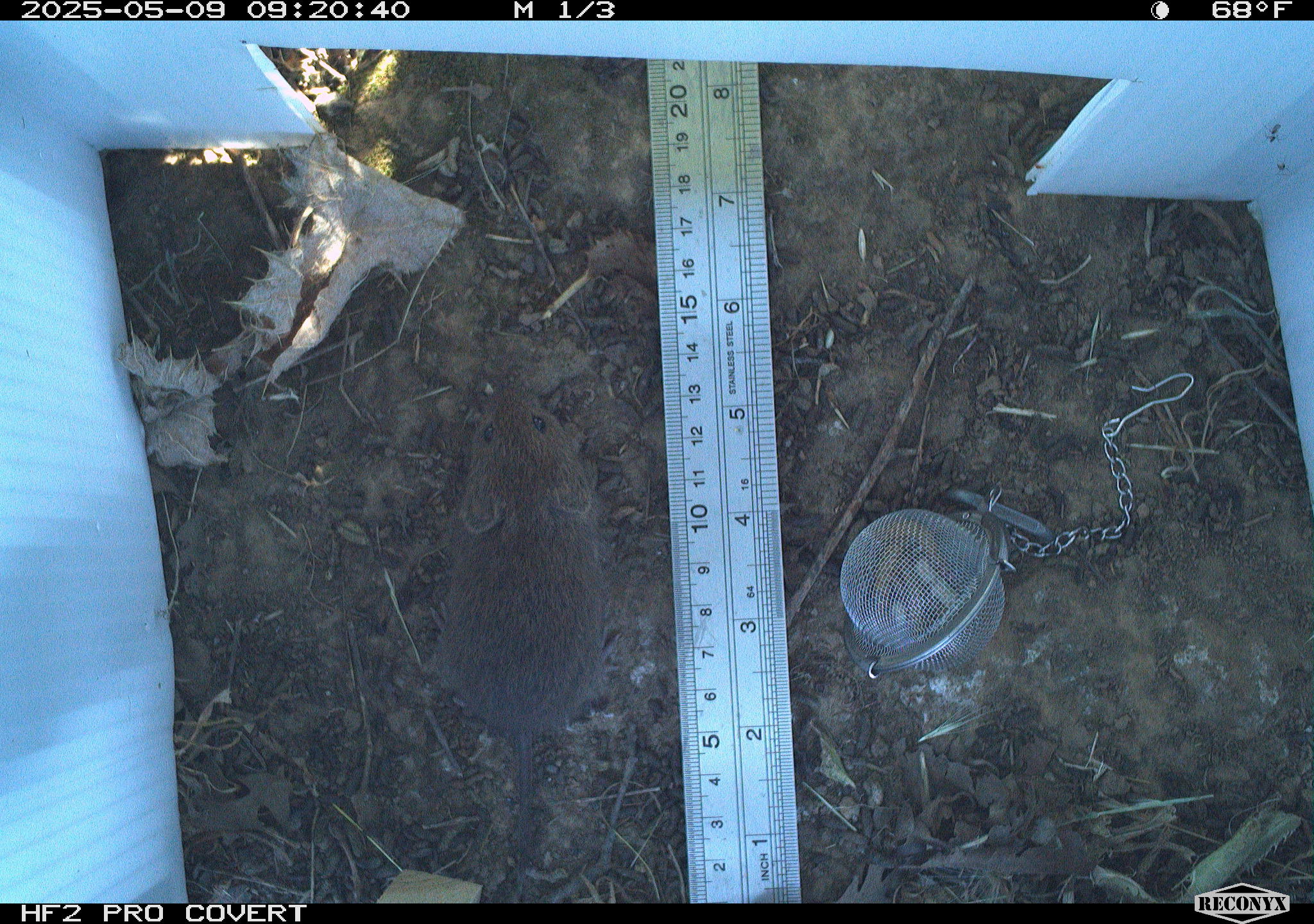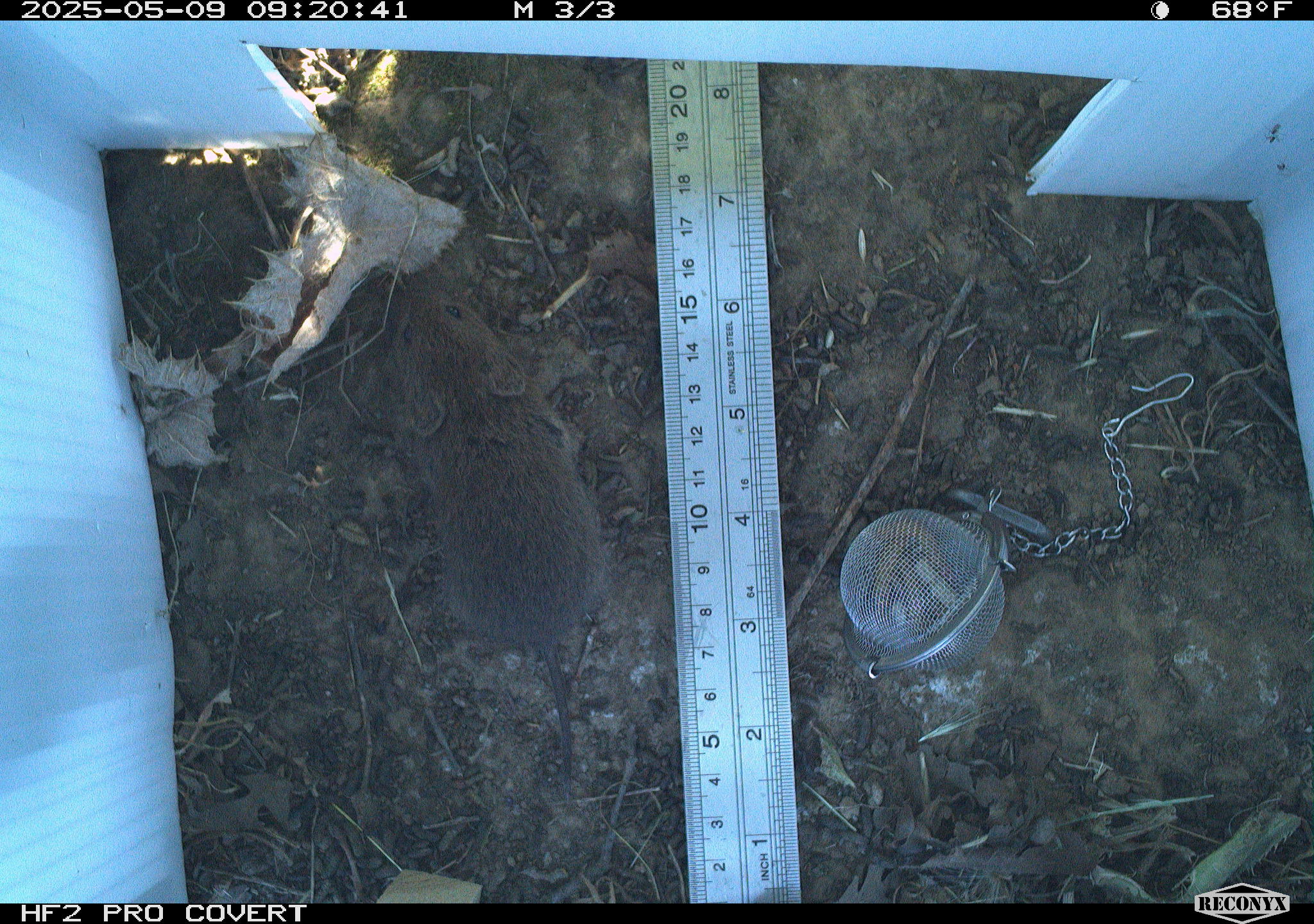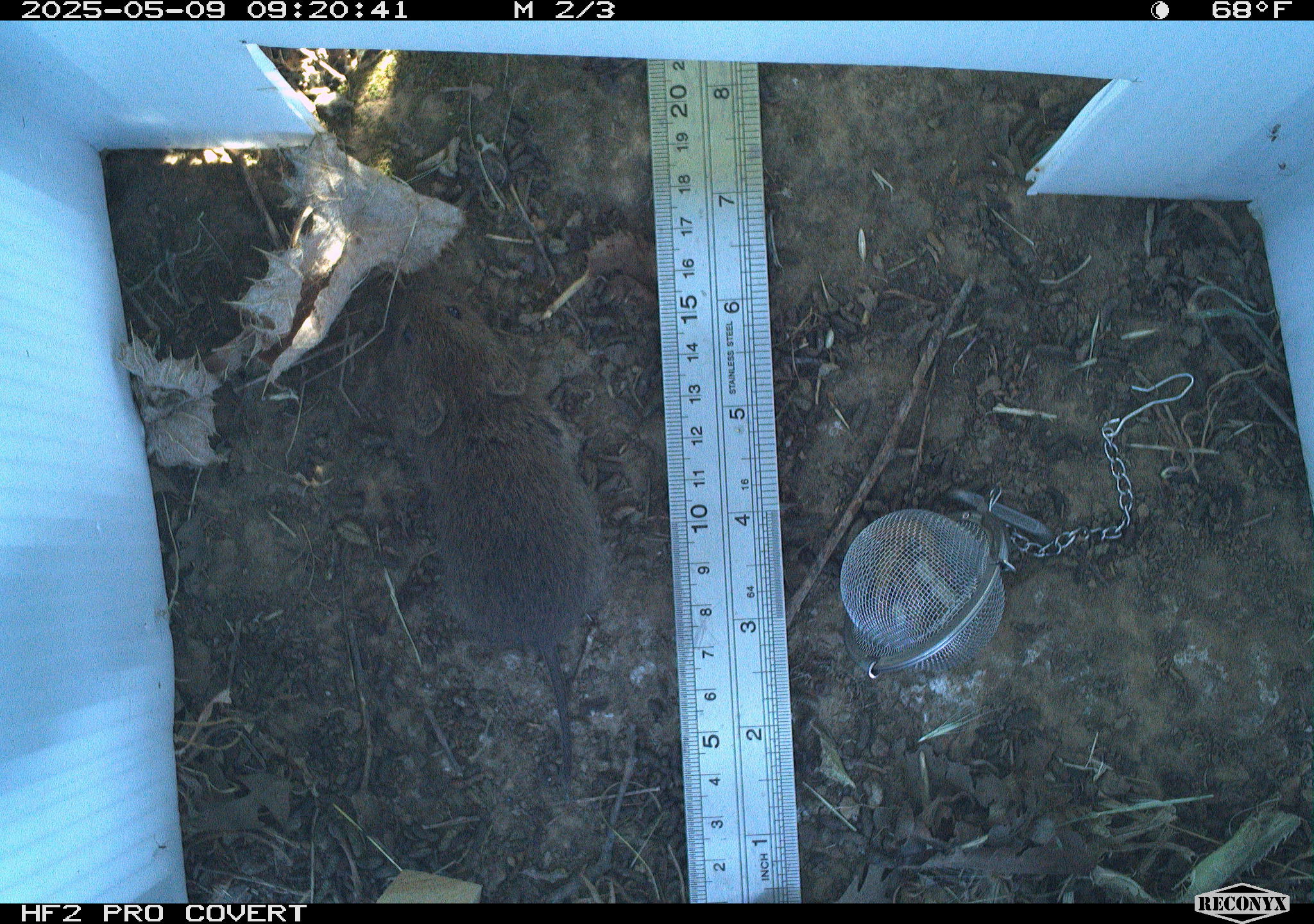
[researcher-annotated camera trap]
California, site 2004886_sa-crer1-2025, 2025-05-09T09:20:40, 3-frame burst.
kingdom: Animalia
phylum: Chordata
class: Mammalia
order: Rodentia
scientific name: Rodentia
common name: rodent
Rodent (Rodentia).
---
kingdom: Animalia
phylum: Chordata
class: Mammalia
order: Rodentia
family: Cricetidae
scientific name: Arvicolinae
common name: voles, lemmings, and muskrats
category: arvicolinae subfamily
Arvicolinae subfamily (voles, lemmings, and muskrats) (Arvicolinae).